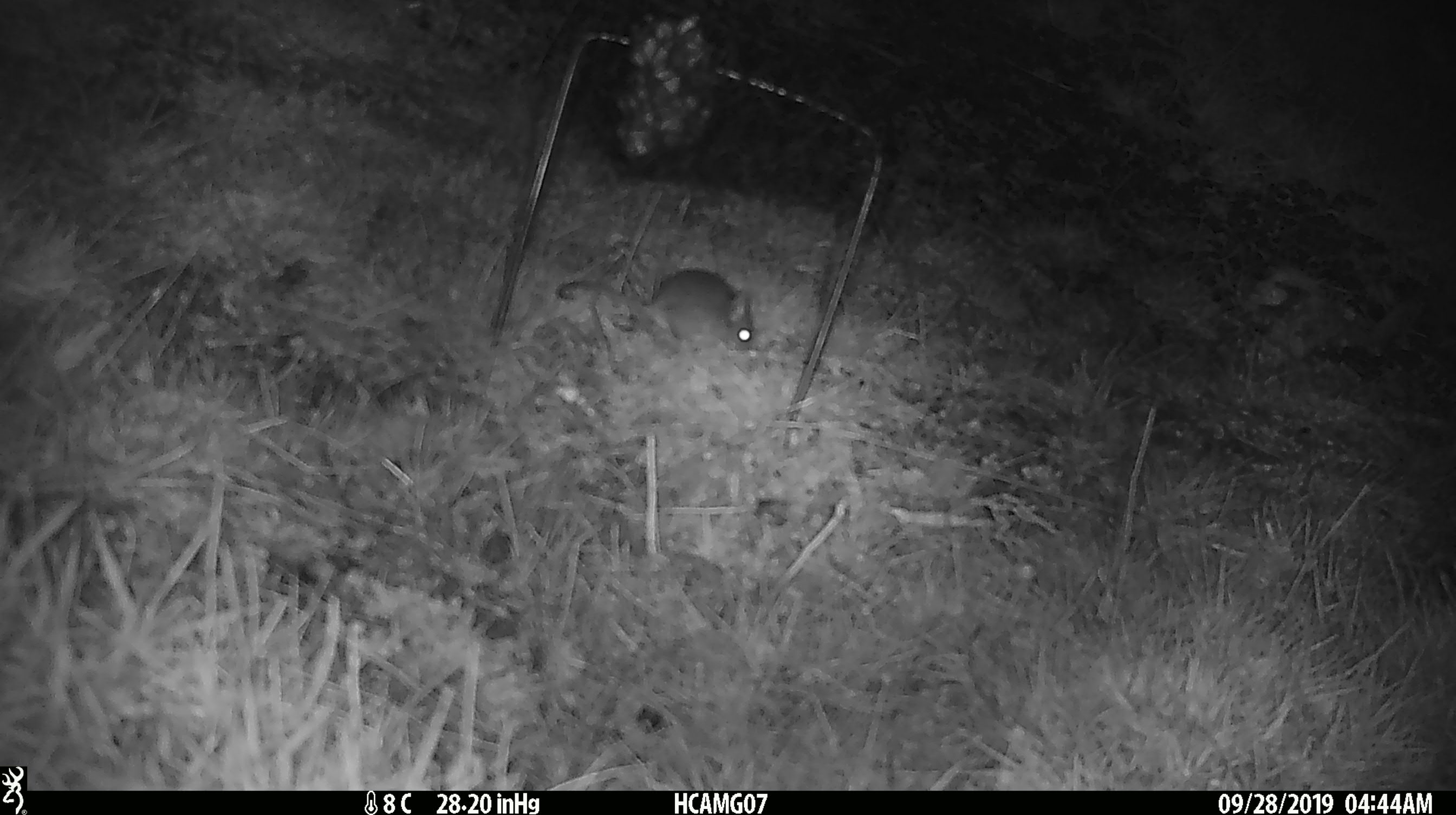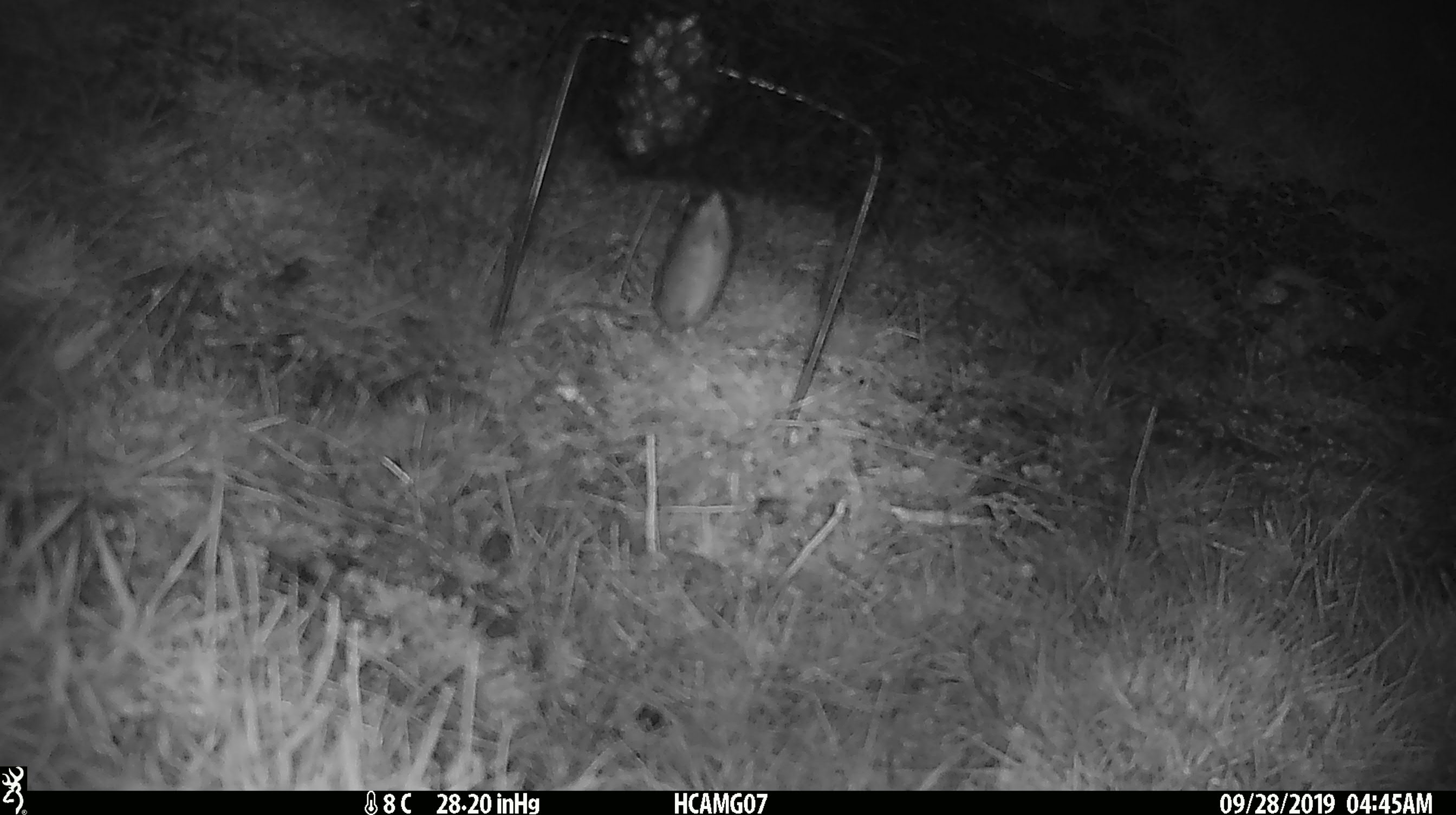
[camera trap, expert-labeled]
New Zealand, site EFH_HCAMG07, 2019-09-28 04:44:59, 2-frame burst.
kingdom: Animalia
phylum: Chordata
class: Mammalia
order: Rodentia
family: Muridae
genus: Mus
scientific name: Mus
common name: mouse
Mouse (Mus).